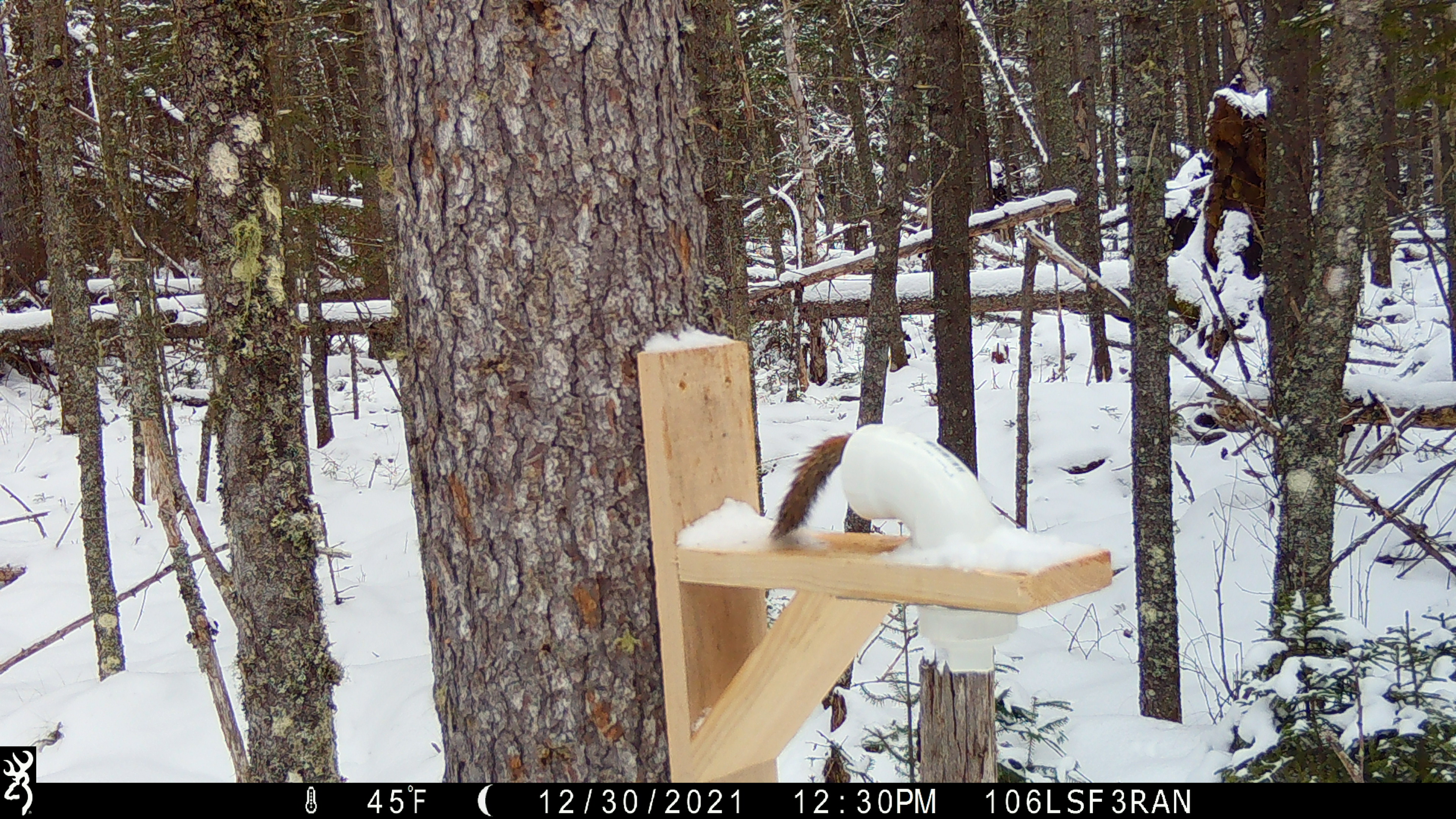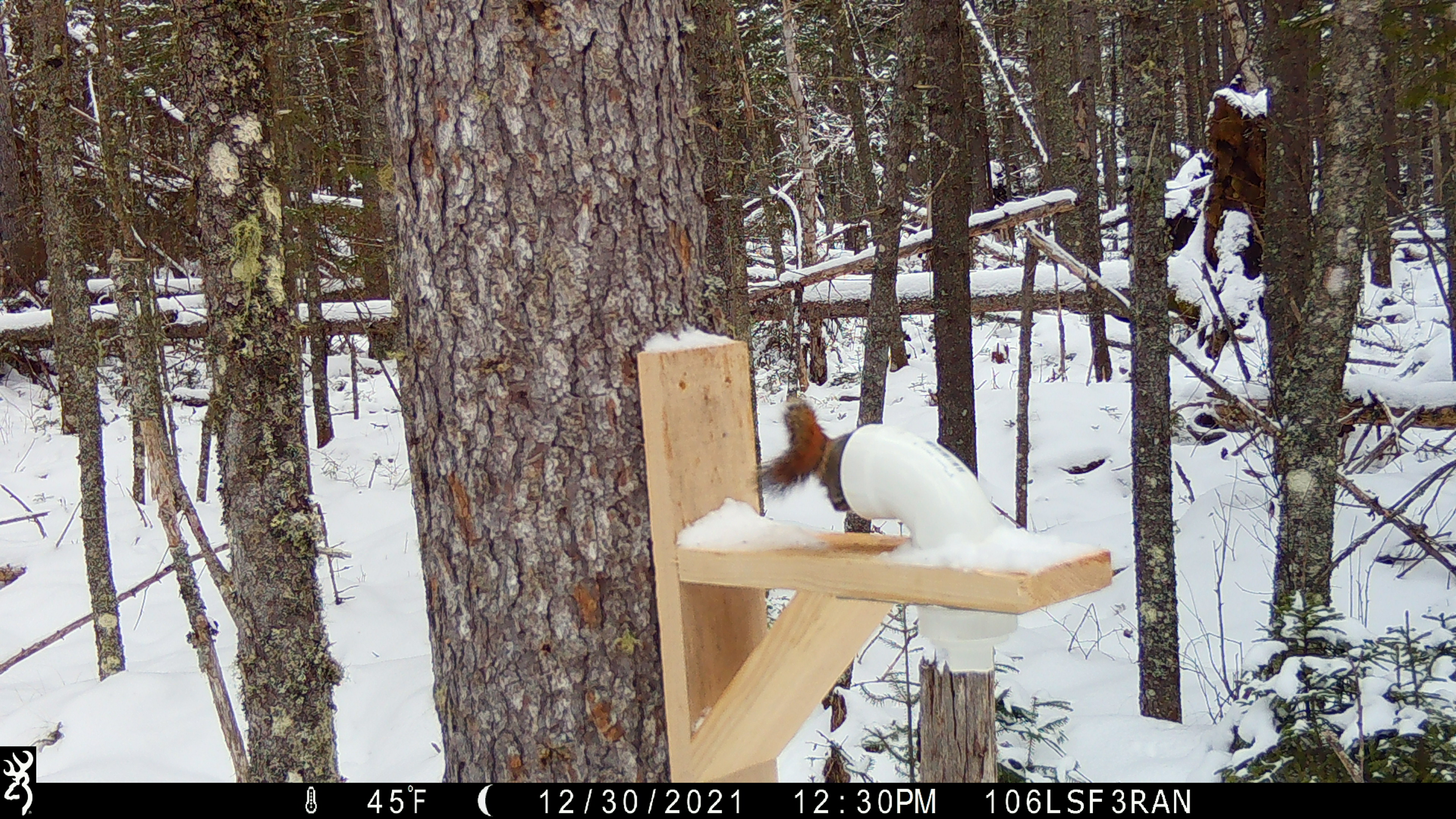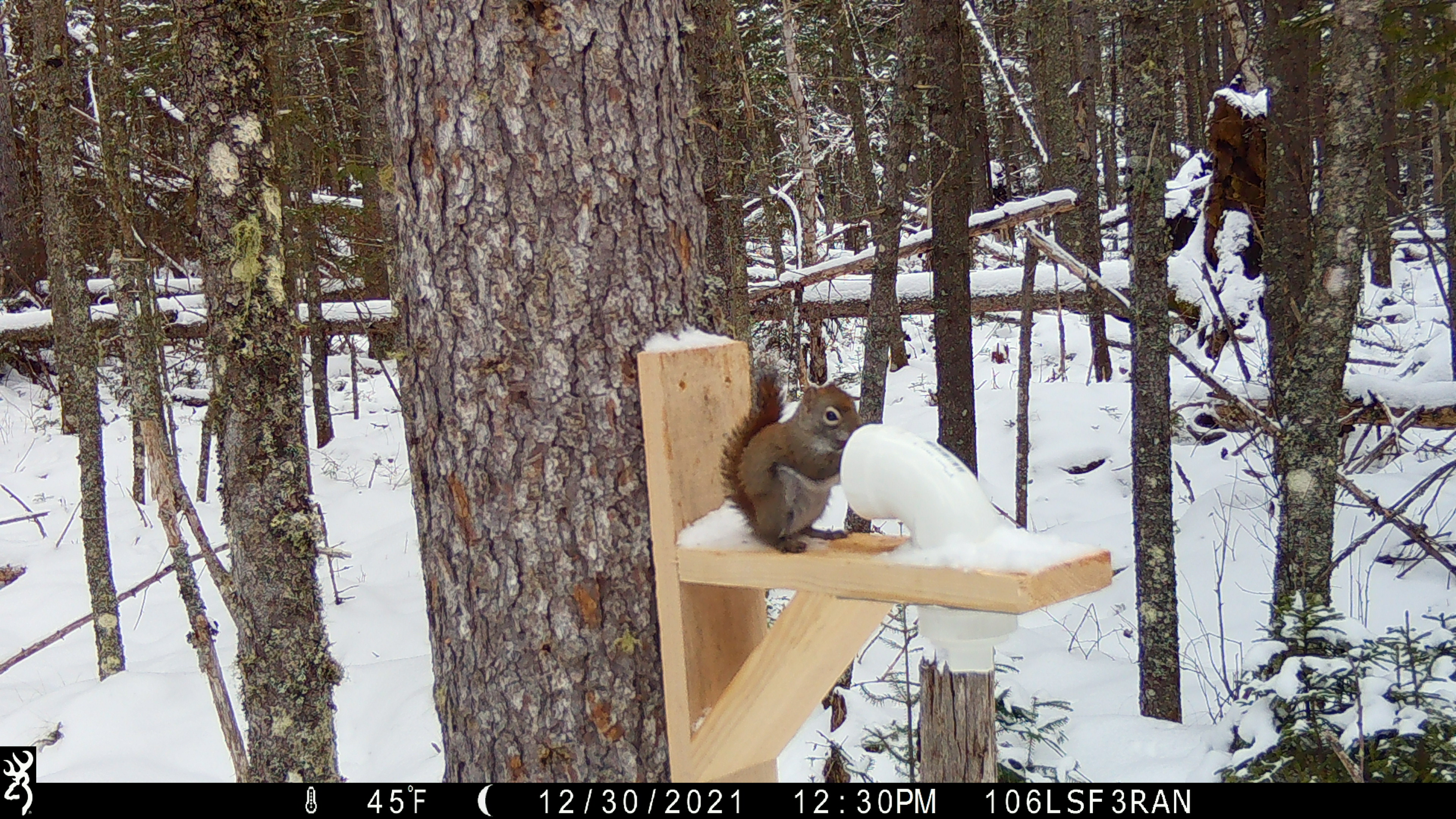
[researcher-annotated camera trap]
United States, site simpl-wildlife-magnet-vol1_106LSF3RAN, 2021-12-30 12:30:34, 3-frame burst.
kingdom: Animalia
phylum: Chordata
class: Mammalia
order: Rodentia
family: Sciuridae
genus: Tamiasciurus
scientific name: Tamiasciurus hudsonicus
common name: red squirrel